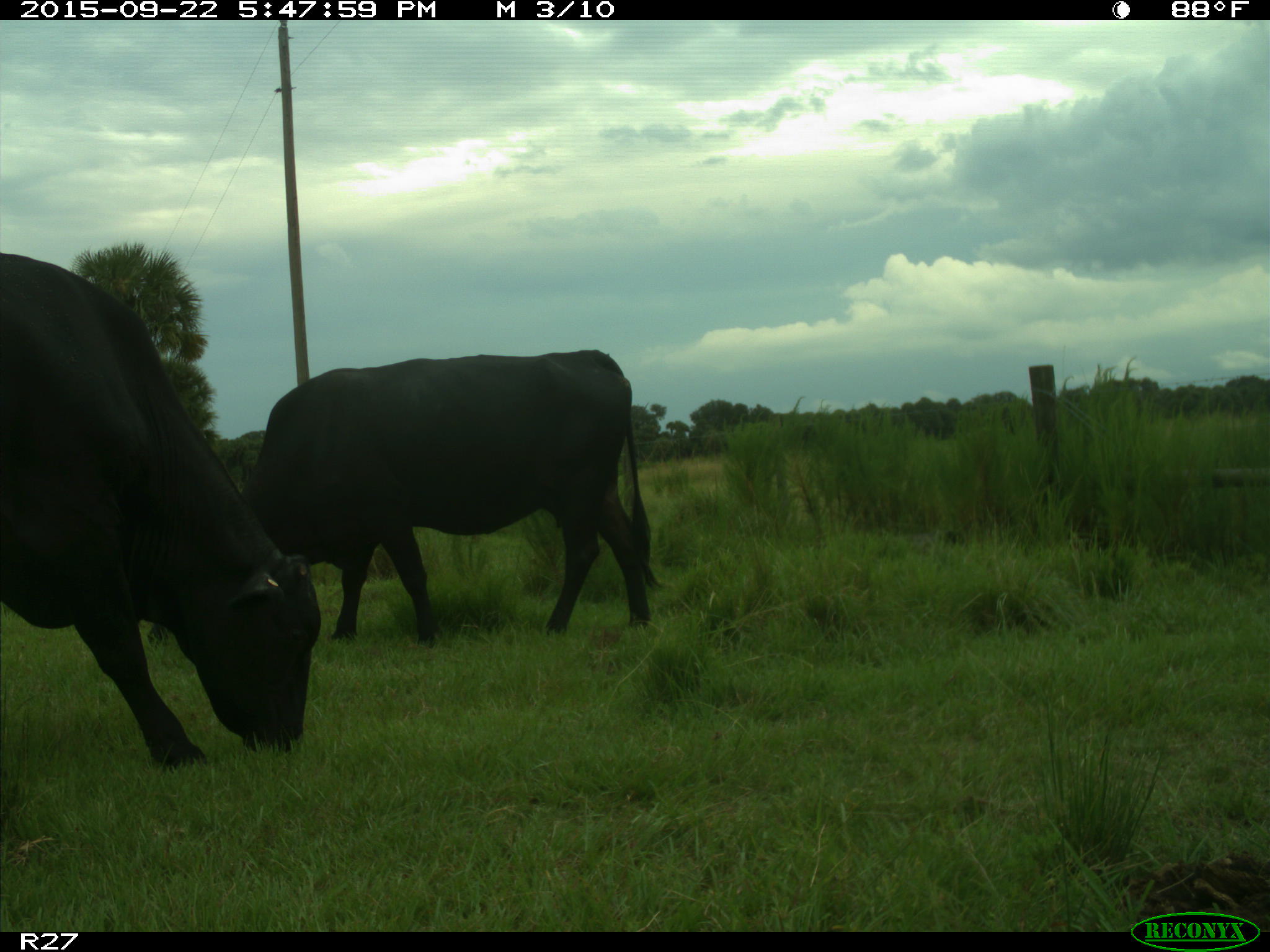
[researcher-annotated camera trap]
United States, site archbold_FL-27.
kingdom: Animalia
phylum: Chordata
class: Mammalia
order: Artiodactyla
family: Bovidae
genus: Bos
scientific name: Bos taurus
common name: domestic cow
Bos taurus (domestic cow).